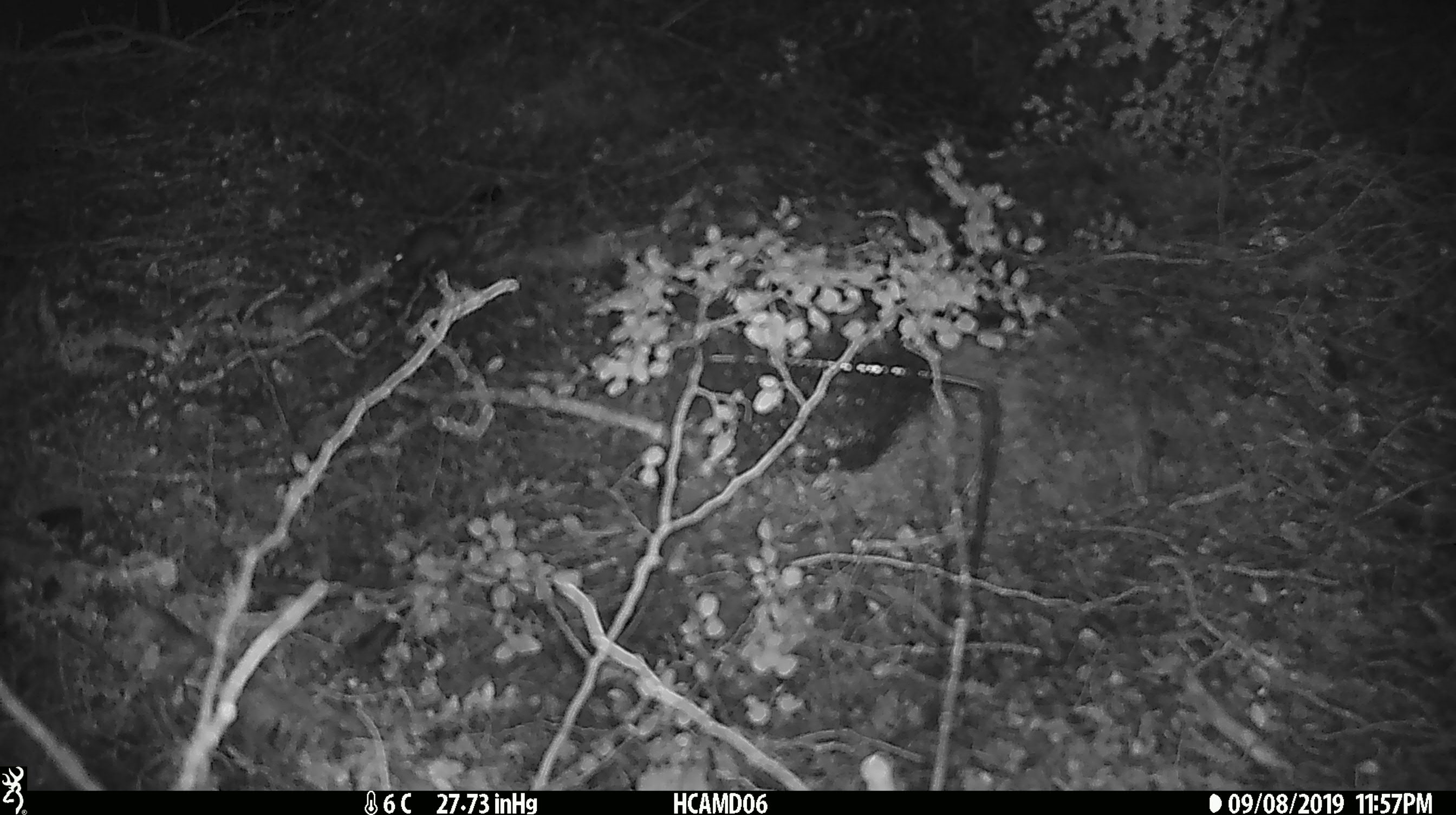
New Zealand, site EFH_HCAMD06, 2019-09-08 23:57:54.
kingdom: Animalia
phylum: Chordata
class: Mammalia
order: Rodentia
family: Muridae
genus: Mus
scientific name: Mus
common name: mouse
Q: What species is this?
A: Mouse (Mus).